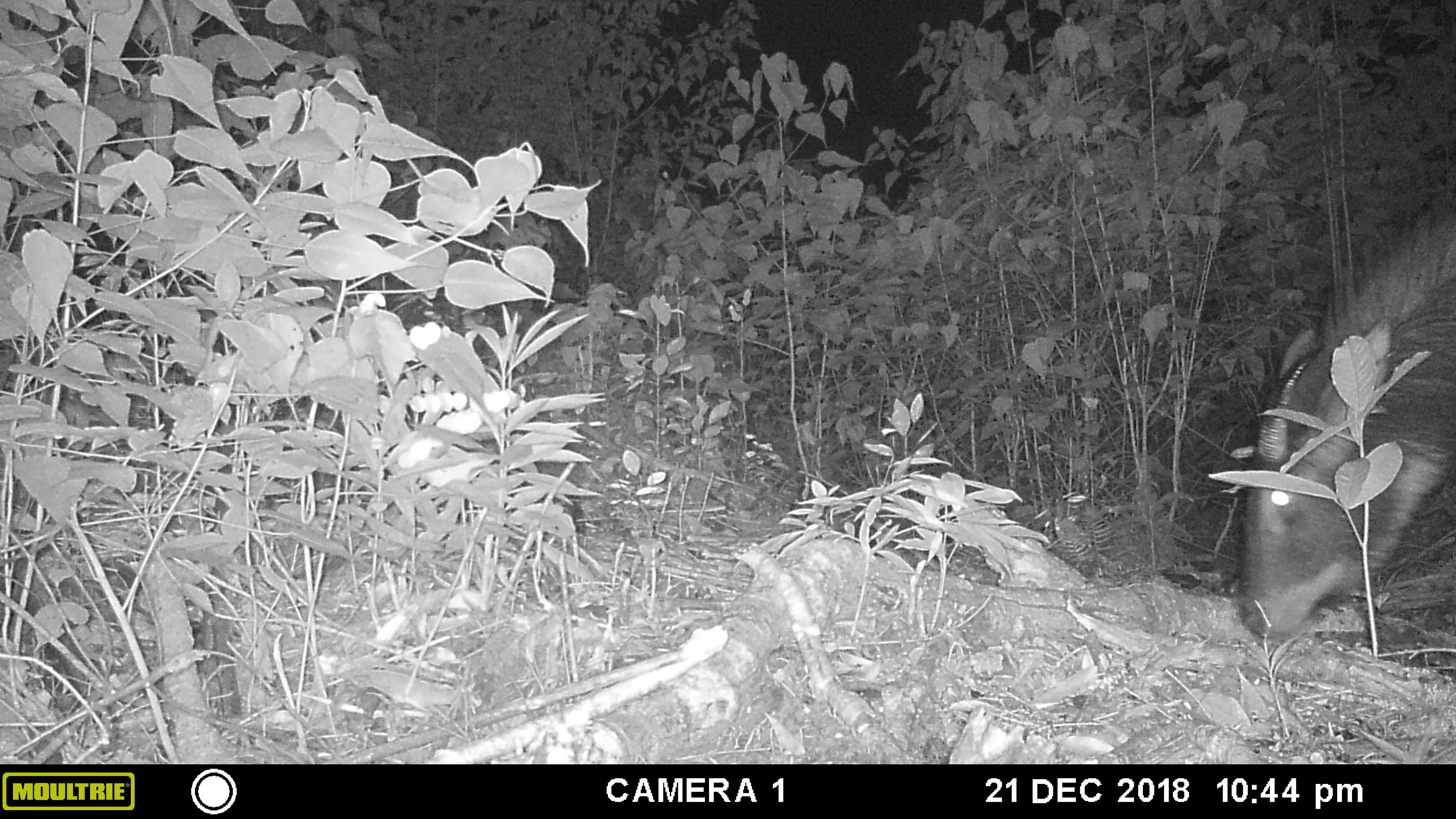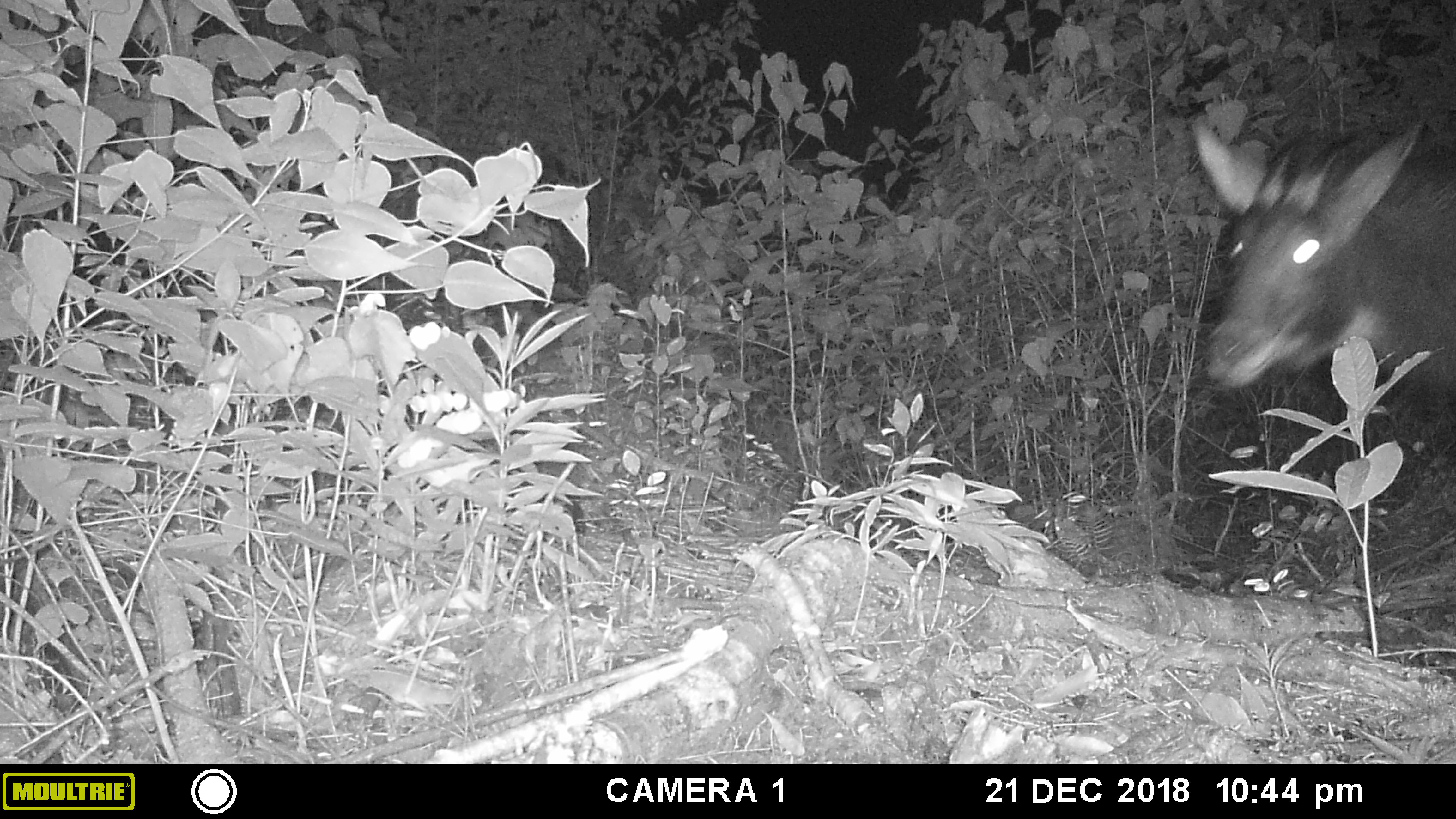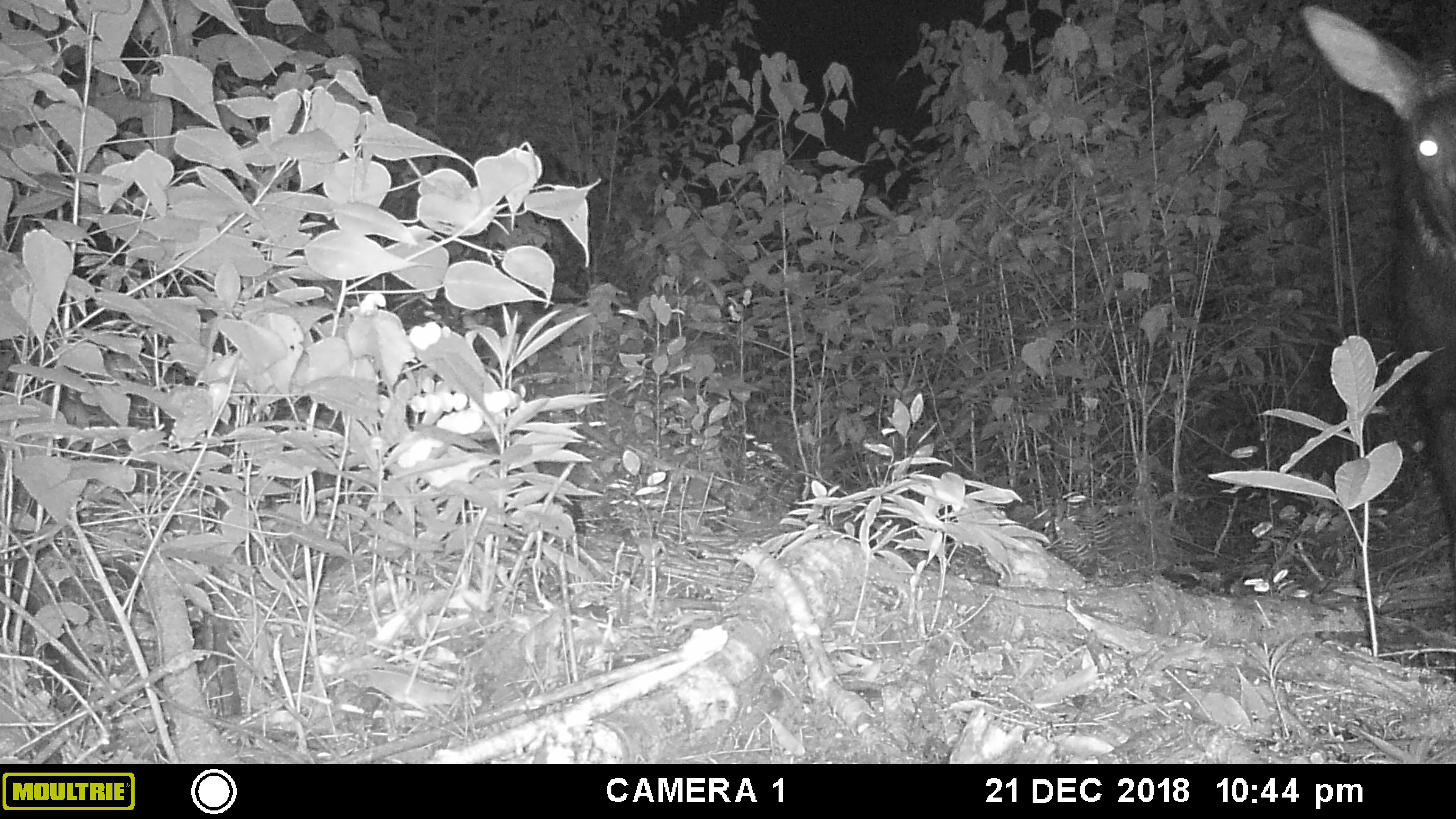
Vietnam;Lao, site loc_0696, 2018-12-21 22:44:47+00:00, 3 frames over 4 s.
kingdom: Animalia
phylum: Chordata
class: Mammalia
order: Artiodactyla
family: Bovidae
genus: Capricornis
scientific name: Capricornis sumatraensis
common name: chinese serow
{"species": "chinese serow (Capricornis sumatraensis)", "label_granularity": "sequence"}